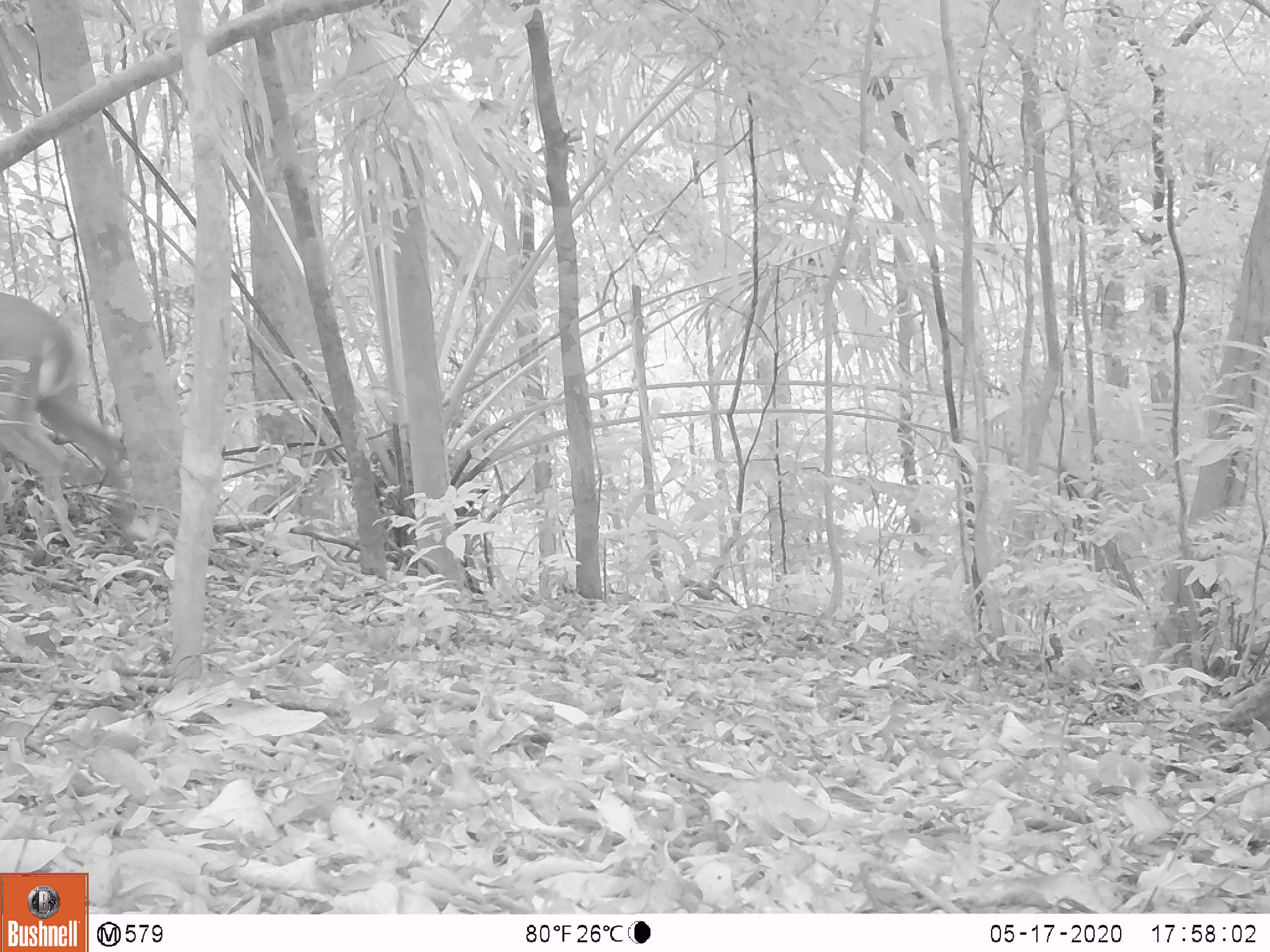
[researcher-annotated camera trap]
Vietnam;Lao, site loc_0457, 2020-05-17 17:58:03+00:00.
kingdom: Animalia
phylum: Chordata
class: Mammalia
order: Artiodactyla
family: Cervidae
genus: Muntiacus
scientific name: Muntiacus vuquangensis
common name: large-antlered muntjac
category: large antlered muntjac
Large antlered muntjac (large-antlered muntjac) (Muntiacus vuquangensis). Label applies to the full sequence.